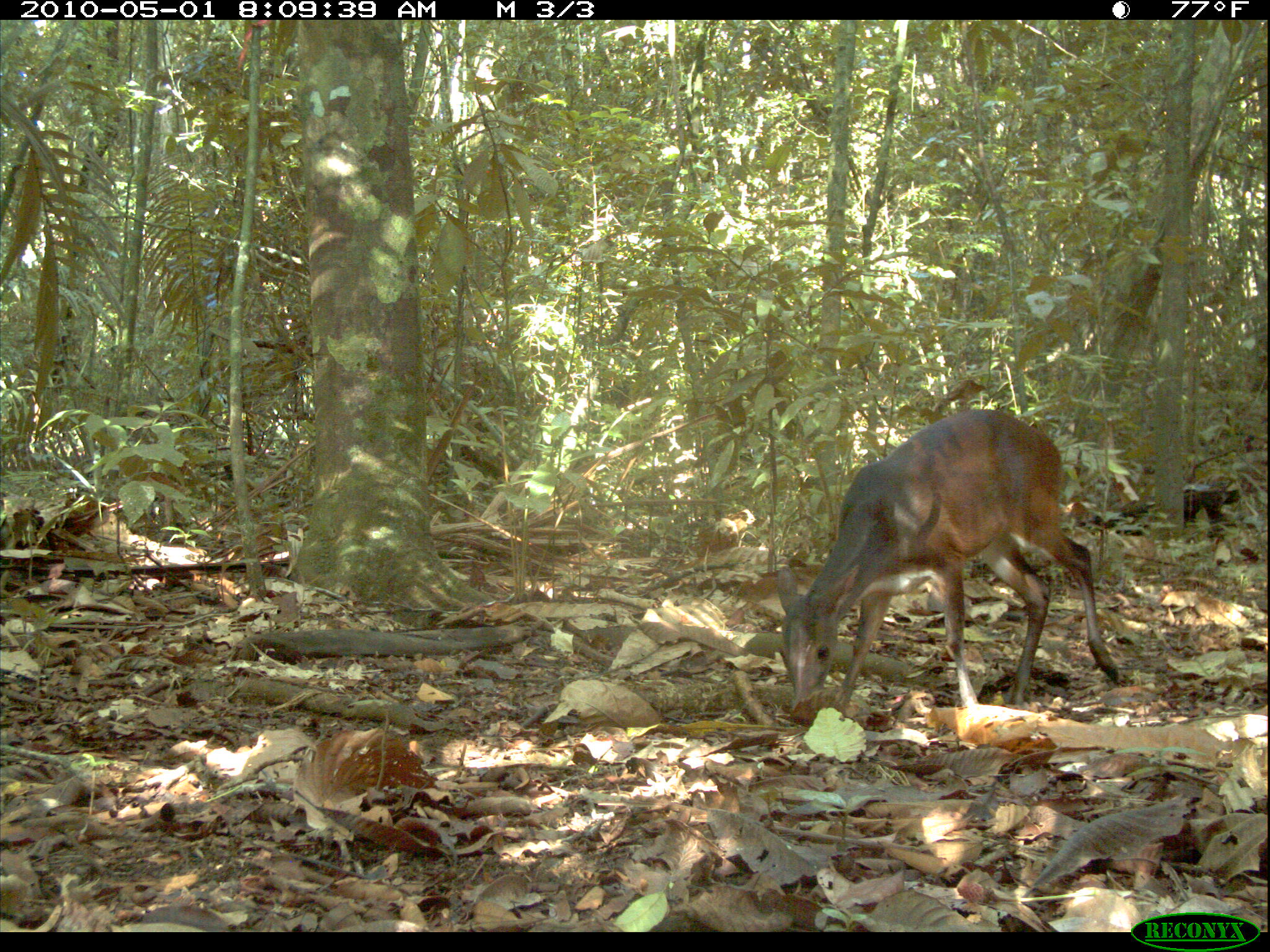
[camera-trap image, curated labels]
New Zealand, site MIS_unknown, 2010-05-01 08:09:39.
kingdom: Animalia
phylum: Chordata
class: Mammalia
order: Artiodactyla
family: Cervidae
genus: Odocoileus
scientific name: Odocoileus virginianus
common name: white-tailed deer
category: white tailed deer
White tailed deer (white-tailed deer) (Odocoileus virginianus).